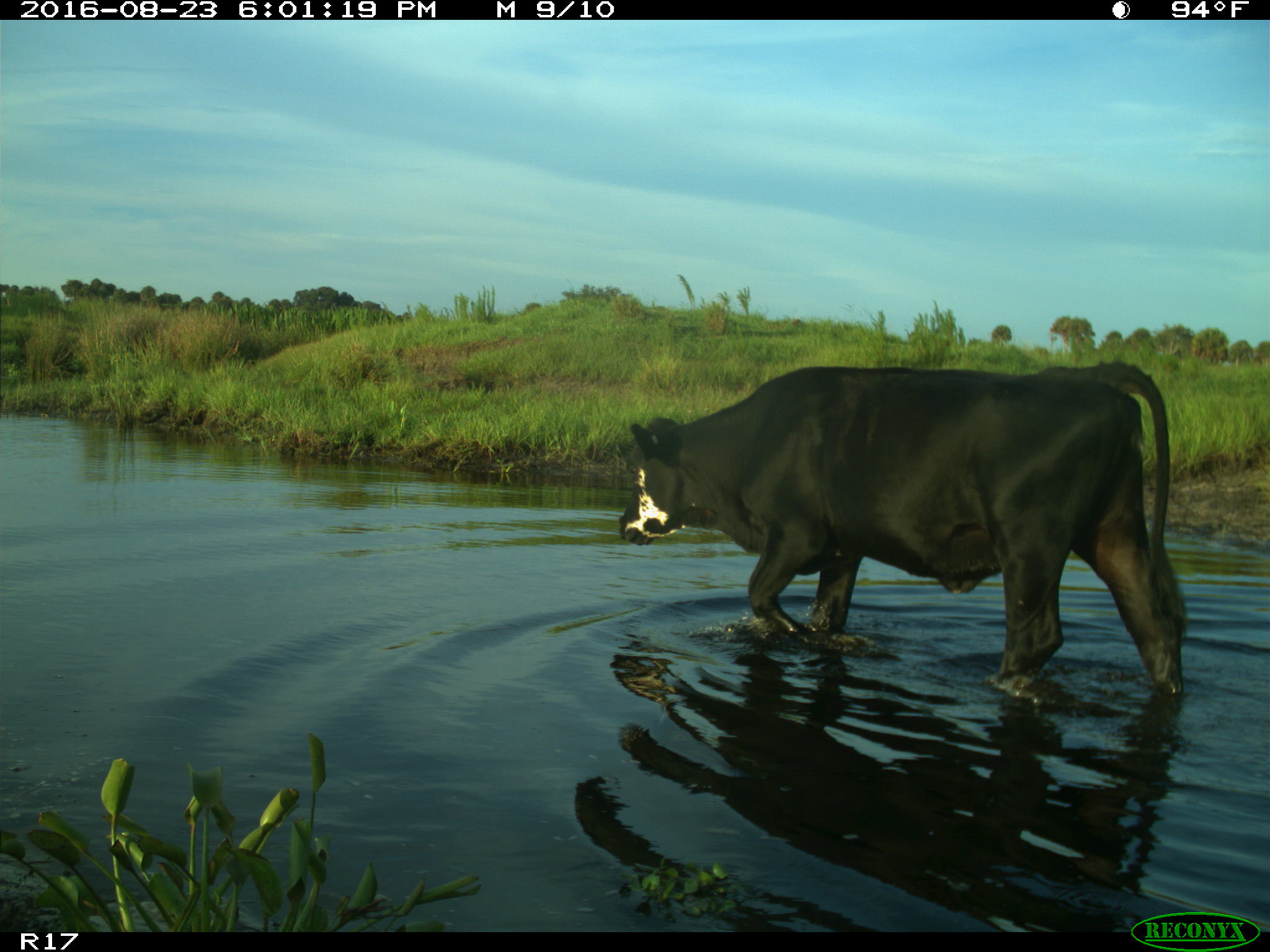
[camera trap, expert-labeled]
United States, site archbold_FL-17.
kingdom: Animalia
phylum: Chordata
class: Mammalia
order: Artiodactyla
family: Bovidae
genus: Bos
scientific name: Bos taurus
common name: domestic cow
Bos taurus (domestic cow).